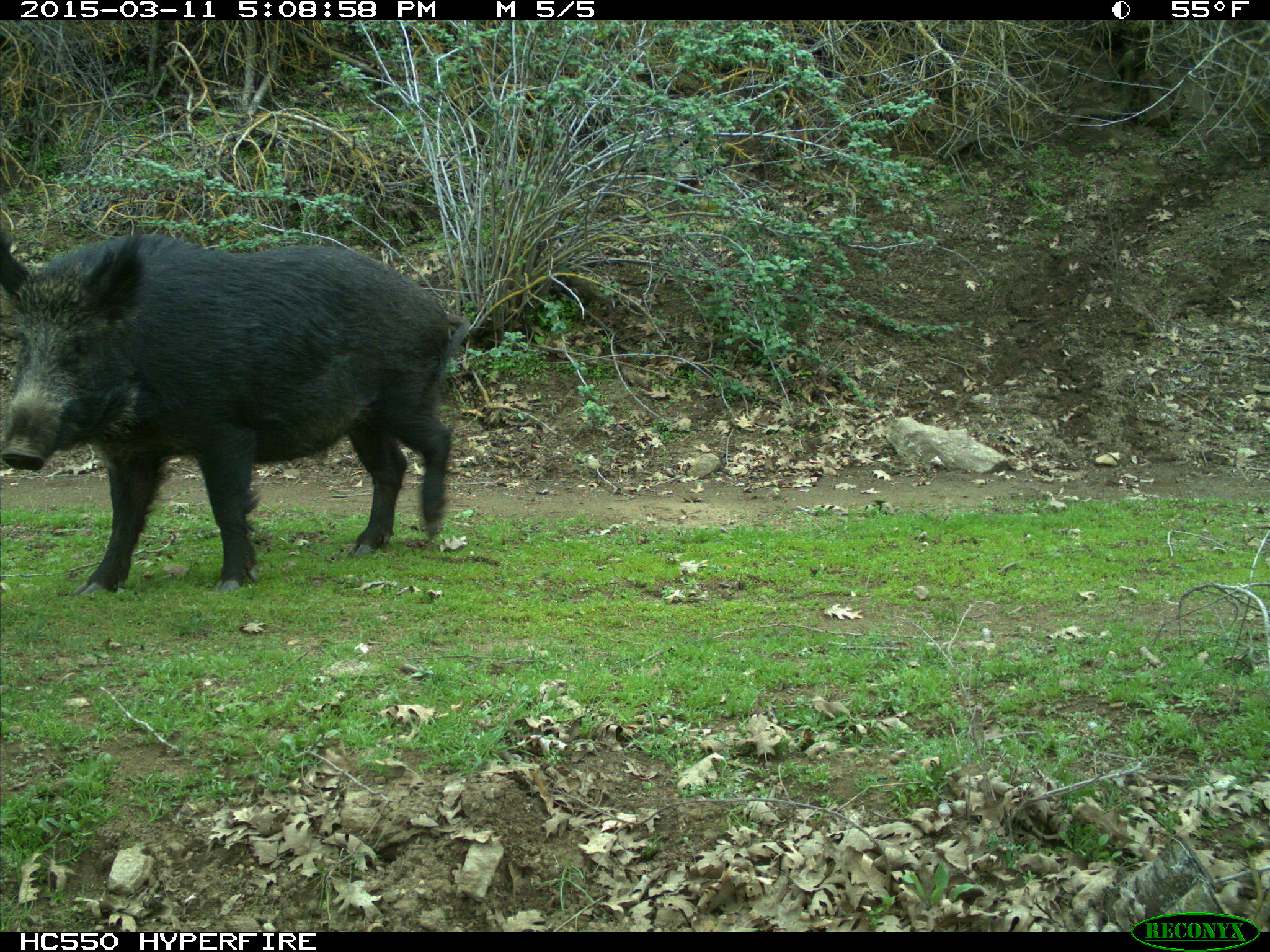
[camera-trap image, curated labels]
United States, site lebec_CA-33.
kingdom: Animalia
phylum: Chordata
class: Mammalia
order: Artiodactyla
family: Suidae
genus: Sus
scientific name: Sus scrofa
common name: wild boar